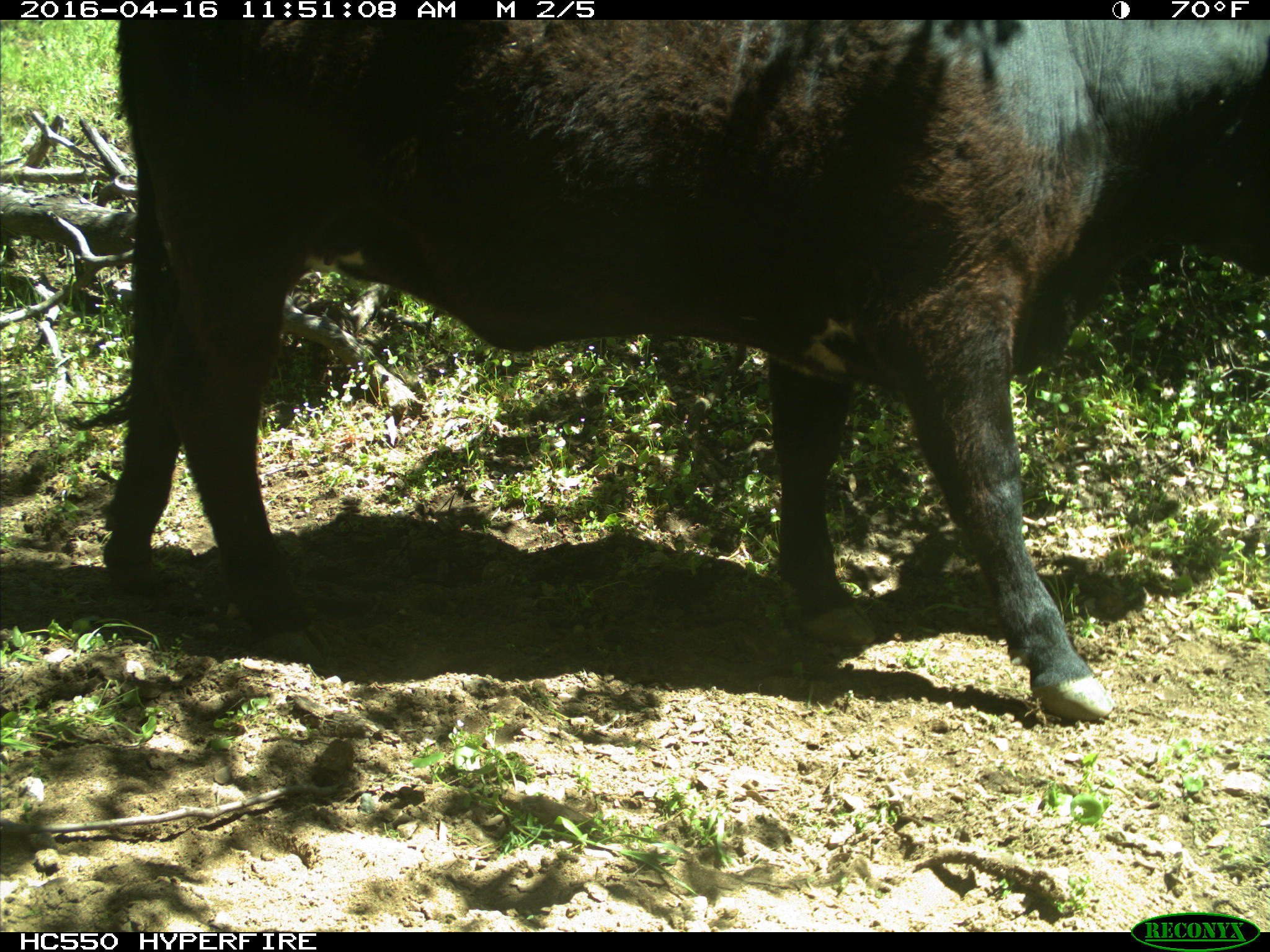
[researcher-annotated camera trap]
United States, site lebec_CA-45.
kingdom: Animalia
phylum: Chordata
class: Mammalia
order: Artiodactyla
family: Bovidae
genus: Bos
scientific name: Bos taurus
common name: domestic cow